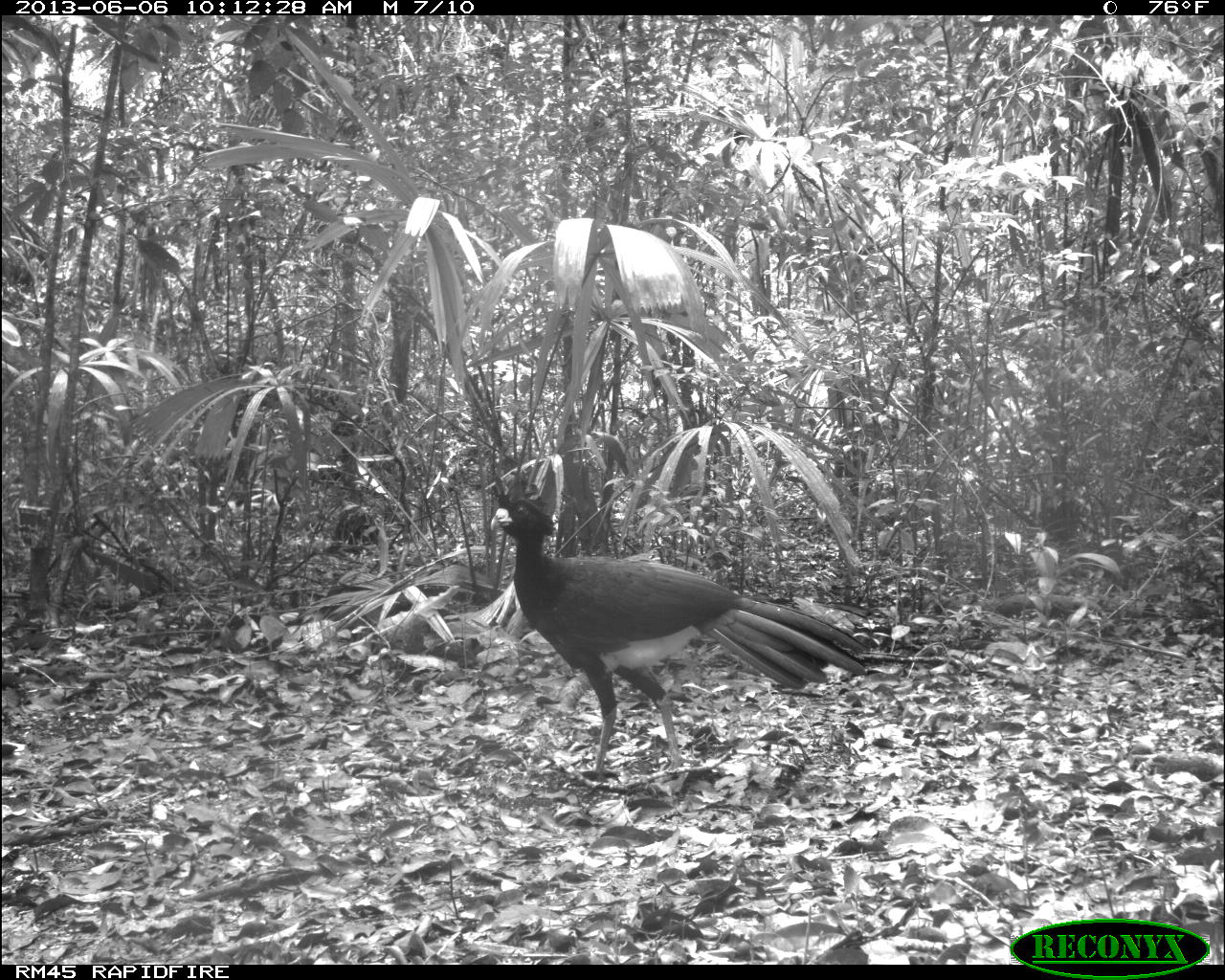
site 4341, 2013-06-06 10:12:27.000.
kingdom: Animalia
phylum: Chordata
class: Aves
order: Galliformes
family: Cracidae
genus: Crax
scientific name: Crax rubra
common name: great curassow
Crax rubra (great curassow), count 1, sex male.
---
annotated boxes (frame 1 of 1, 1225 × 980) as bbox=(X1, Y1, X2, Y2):
crax rubra: bbox=(486, 476, 870, 786)